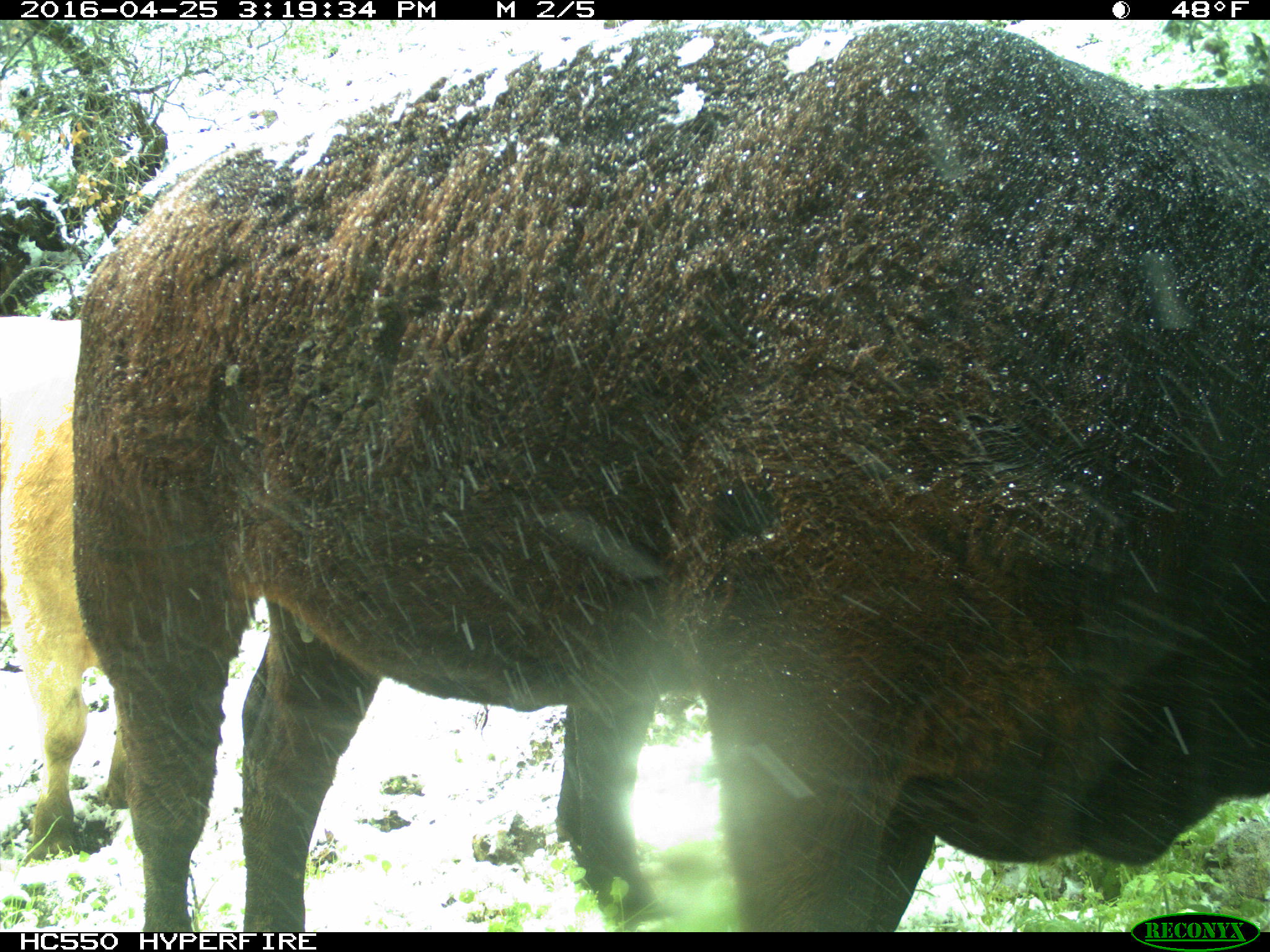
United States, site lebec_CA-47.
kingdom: Animalia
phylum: Chordata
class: Mammalia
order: Artiodactyla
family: Bovidae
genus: Bos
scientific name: Bos taurus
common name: domestic cow